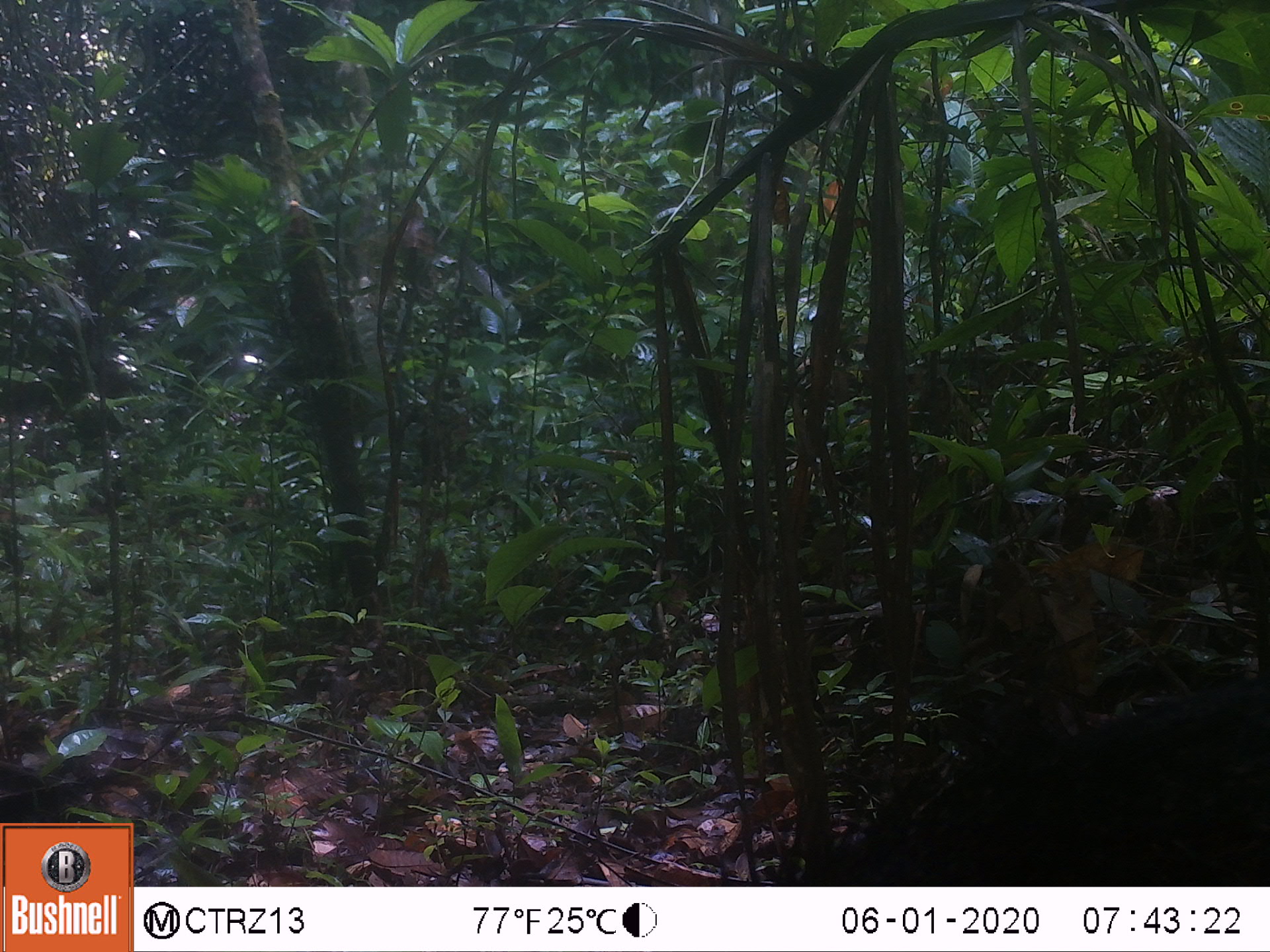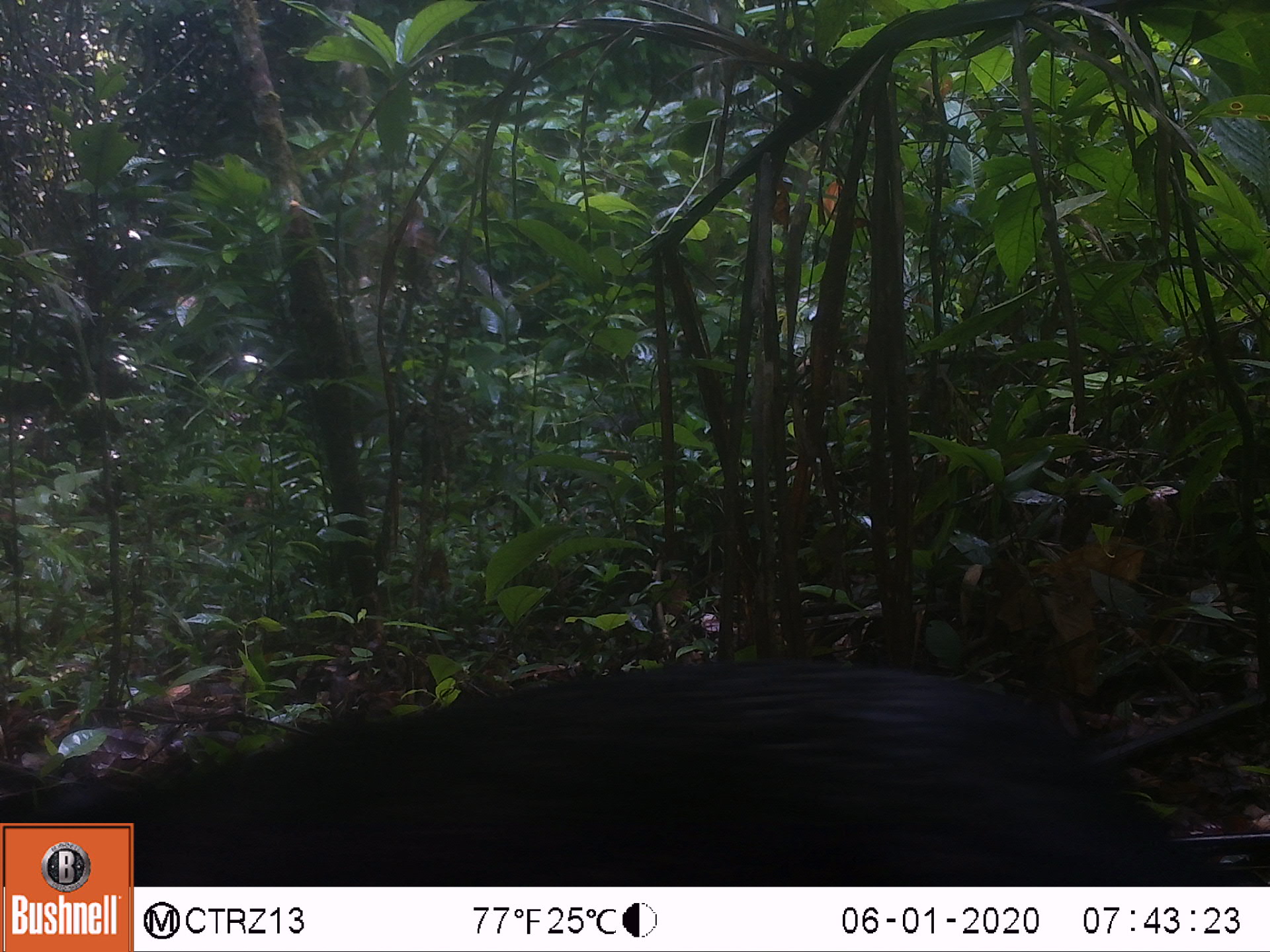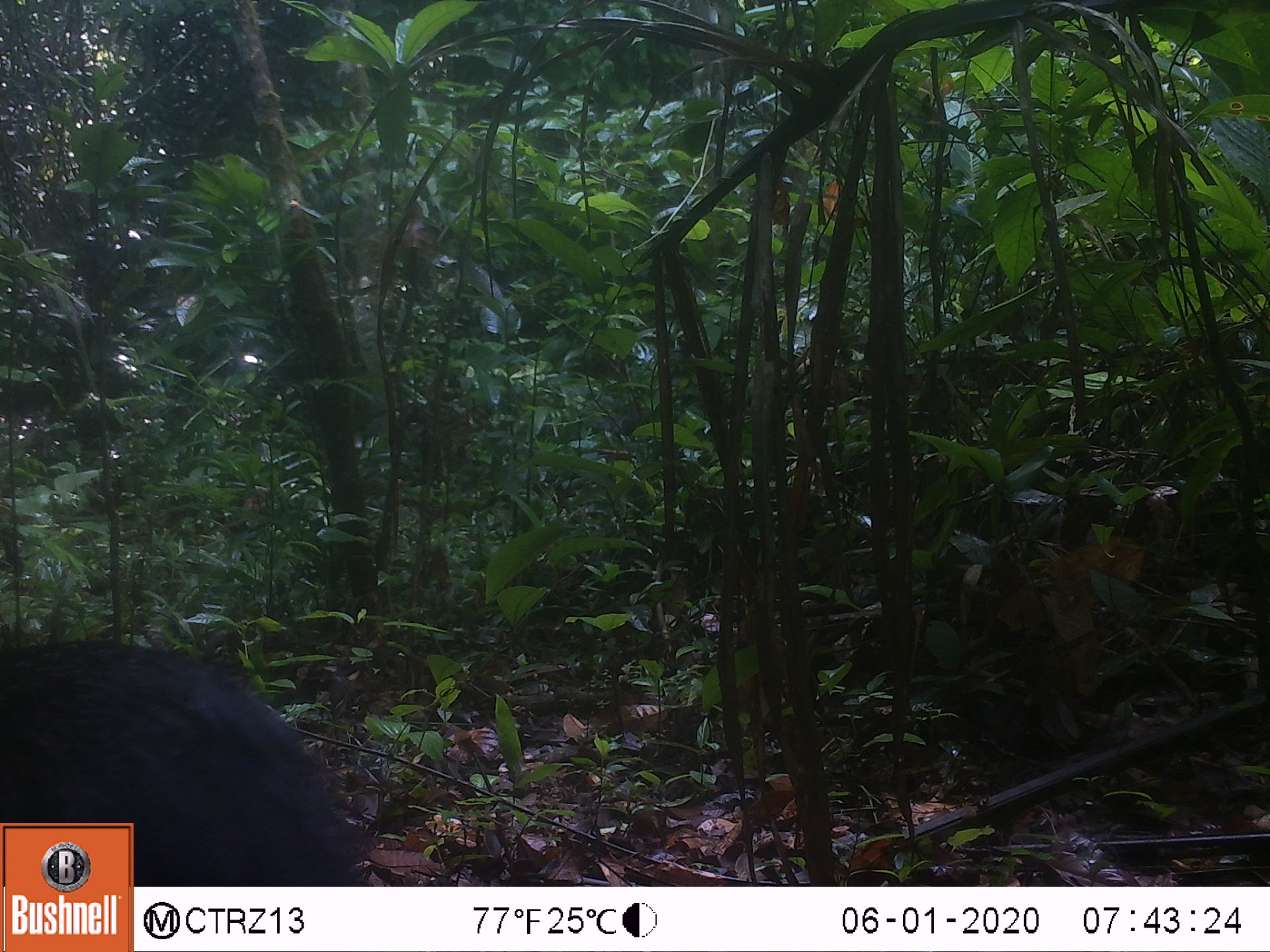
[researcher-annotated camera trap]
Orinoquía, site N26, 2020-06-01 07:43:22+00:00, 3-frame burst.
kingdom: Animalia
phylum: Chordata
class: Mammalia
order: Artiodactyla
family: Tayassuidae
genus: Pecari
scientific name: Pecari tajacu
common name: collared peccary